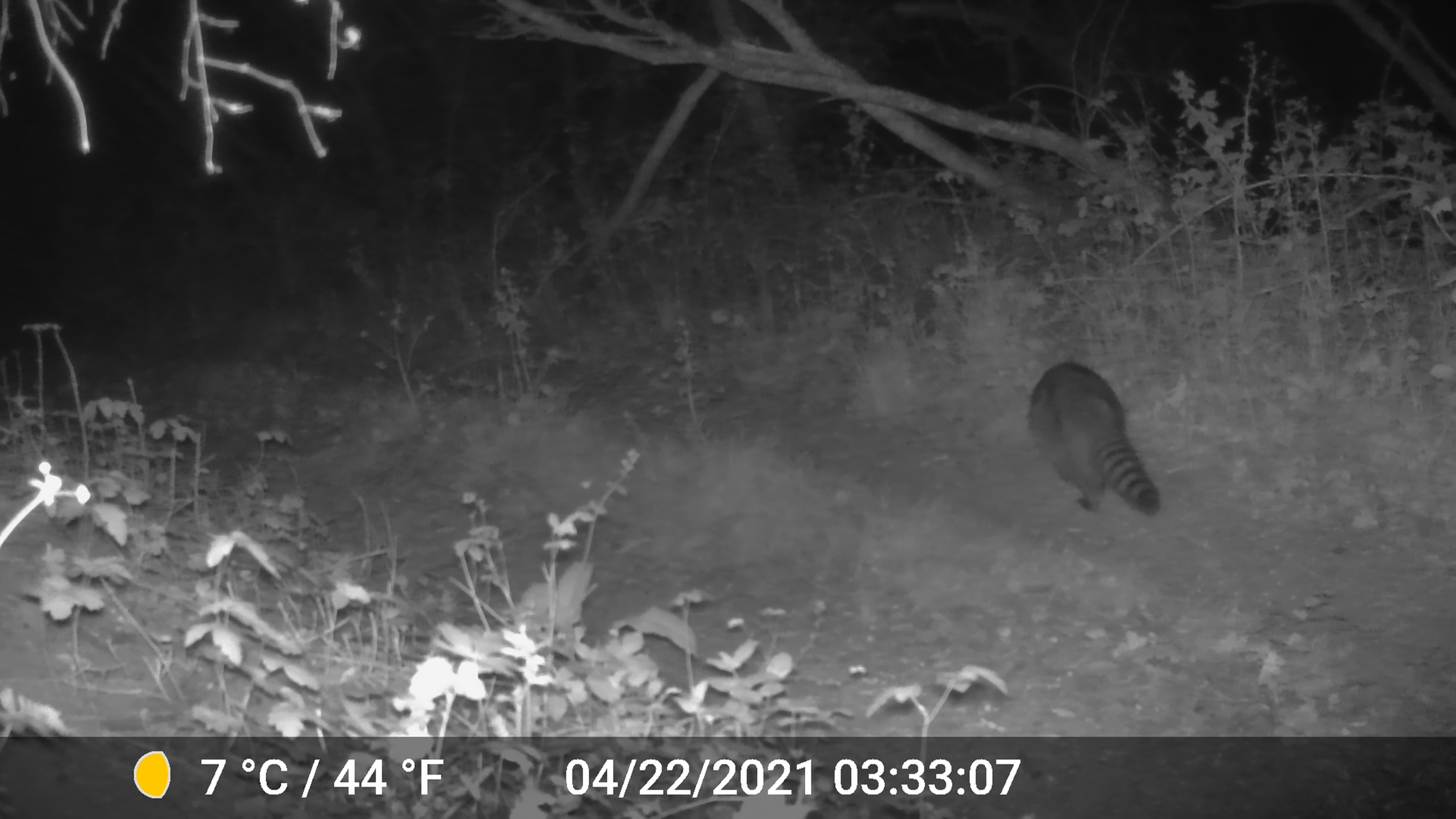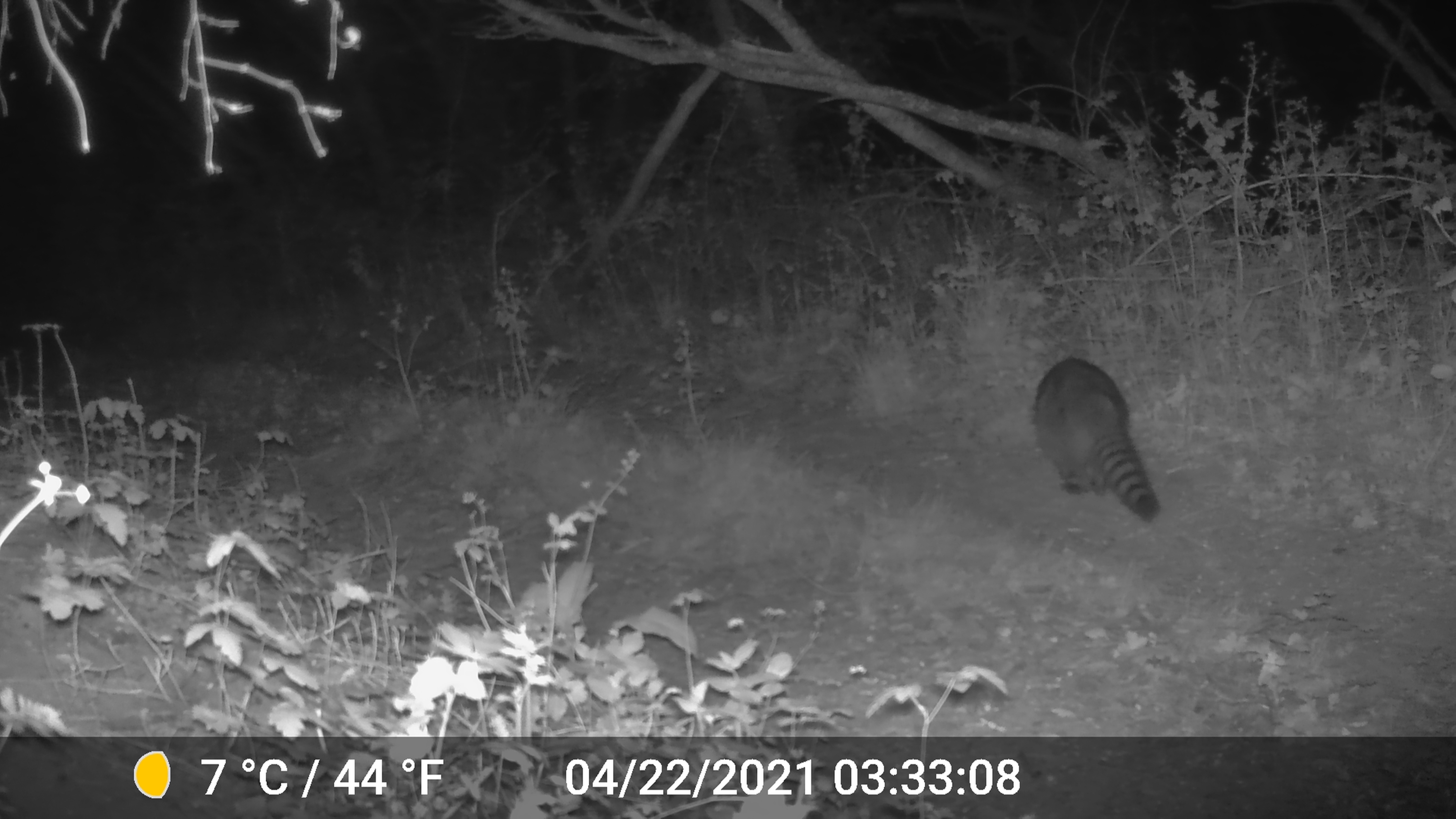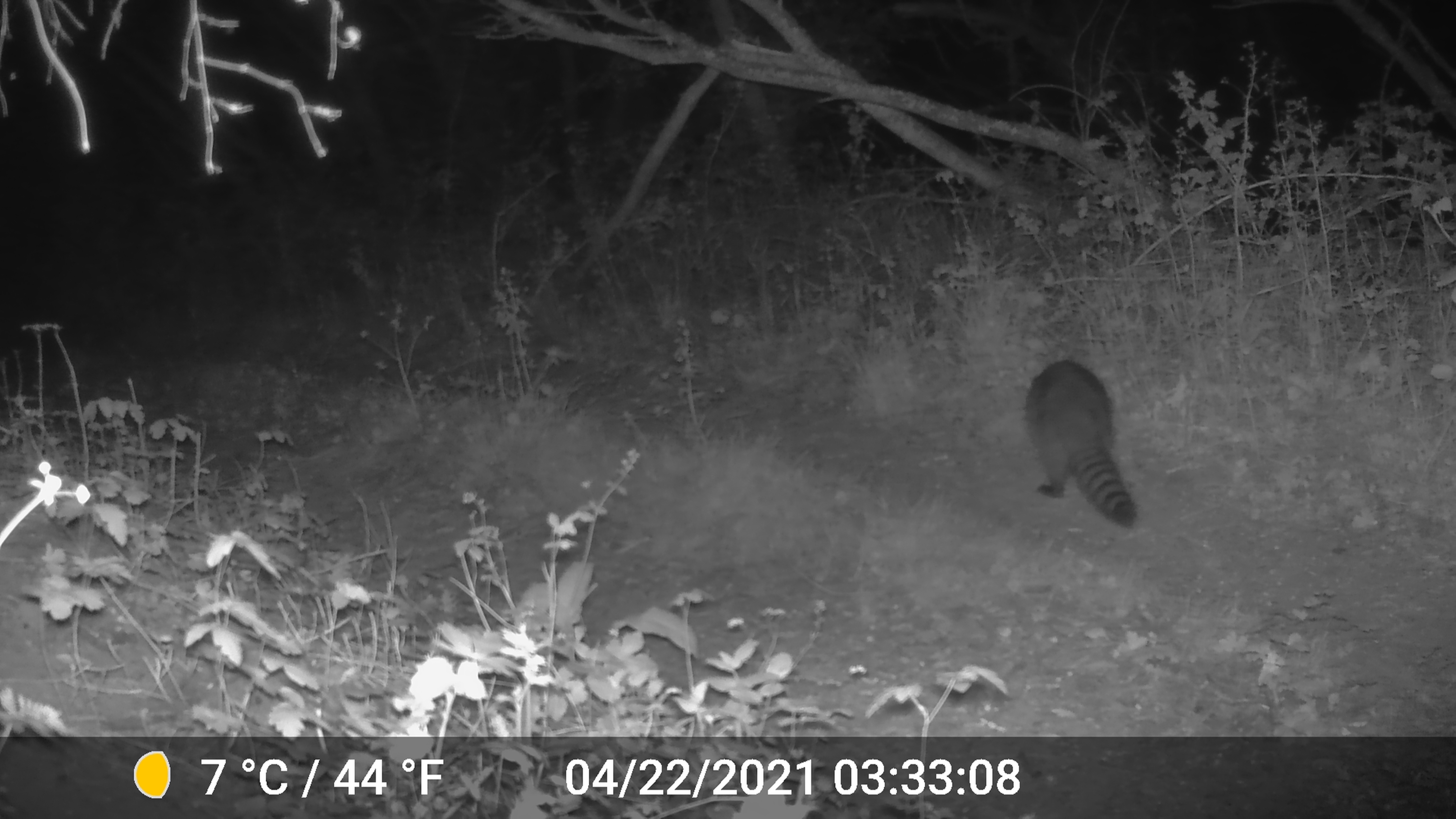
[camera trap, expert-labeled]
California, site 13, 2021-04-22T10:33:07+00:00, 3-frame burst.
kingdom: Animalia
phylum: Chordata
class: Mammalia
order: Carnivora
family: Procyonidae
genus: Procyon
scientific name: Procyon lotor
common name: raccoon